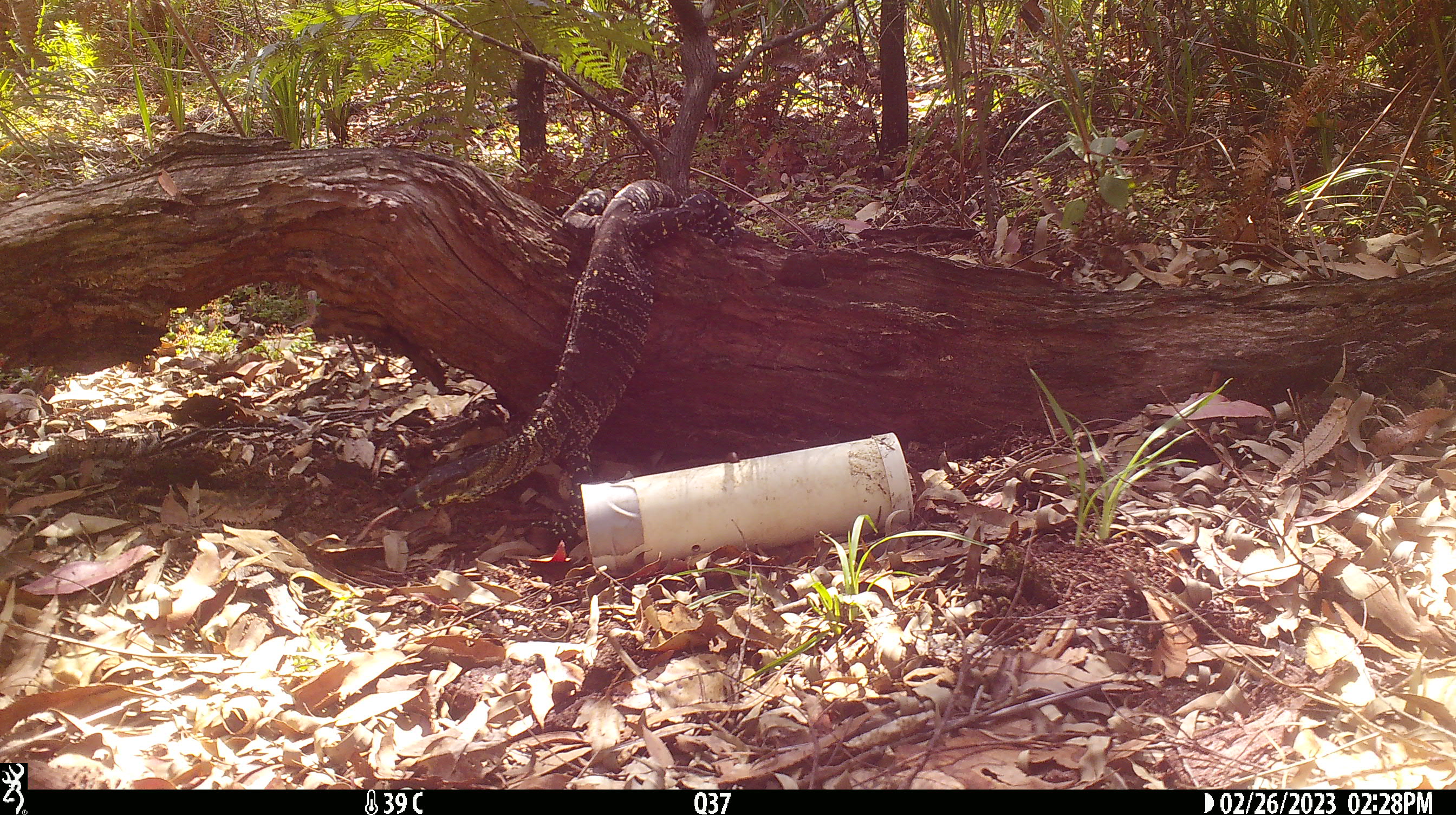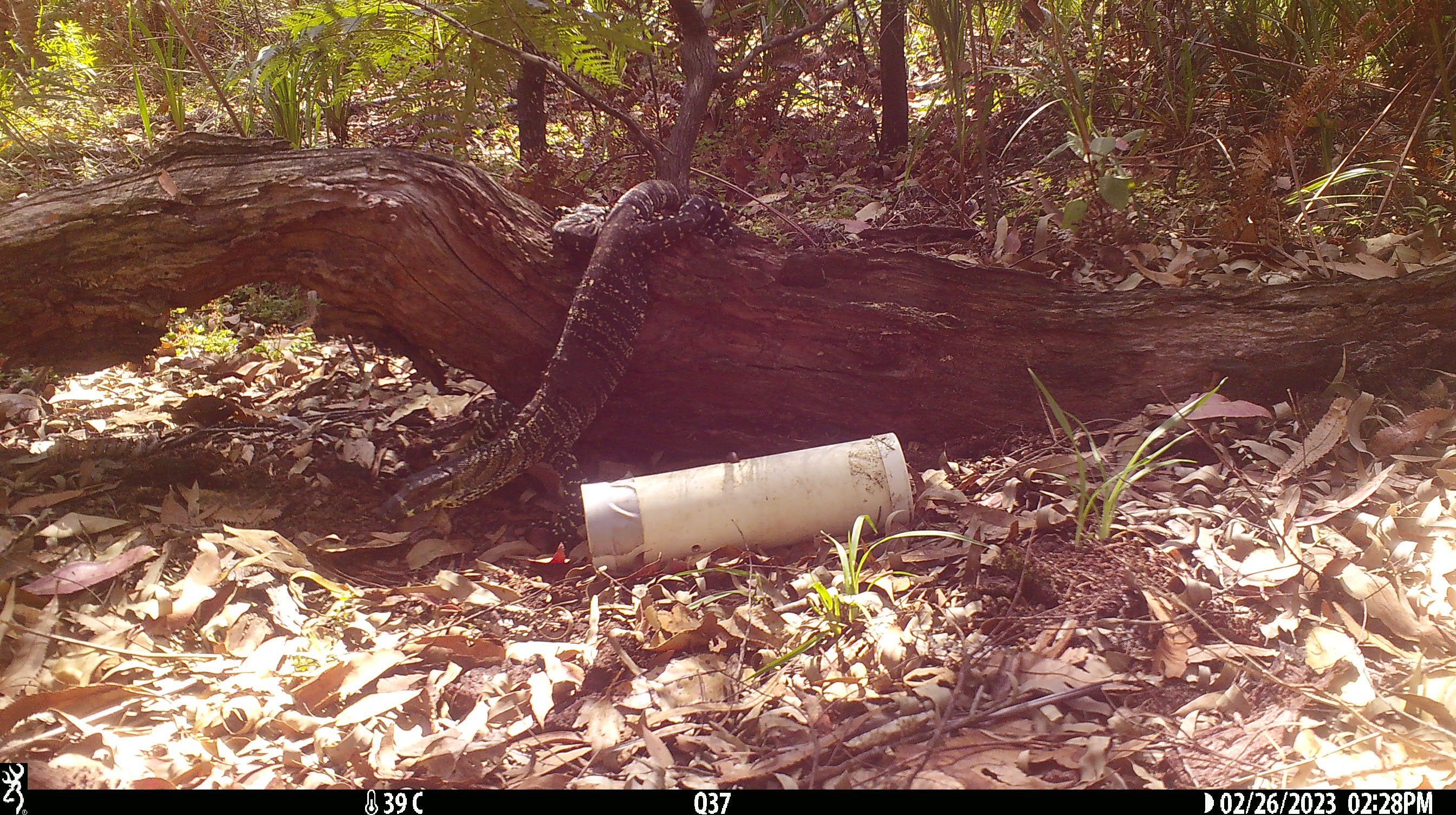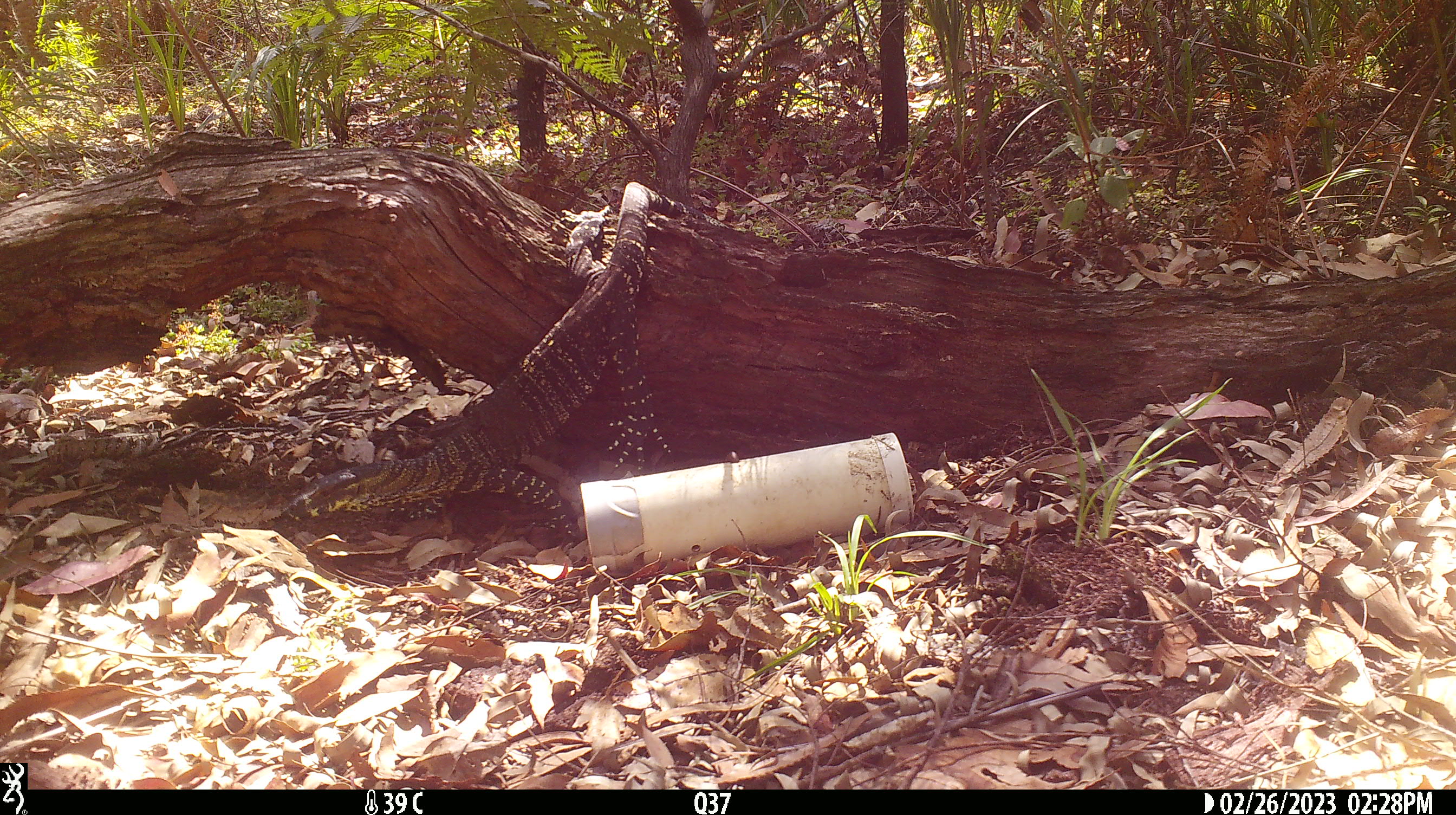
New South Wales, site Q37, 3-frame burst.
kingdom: Animalia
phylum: Chordata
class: Reptilia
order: Squamata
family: Varanidae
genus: Varanus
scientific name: Varanus varius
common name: lace monitor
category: goanna